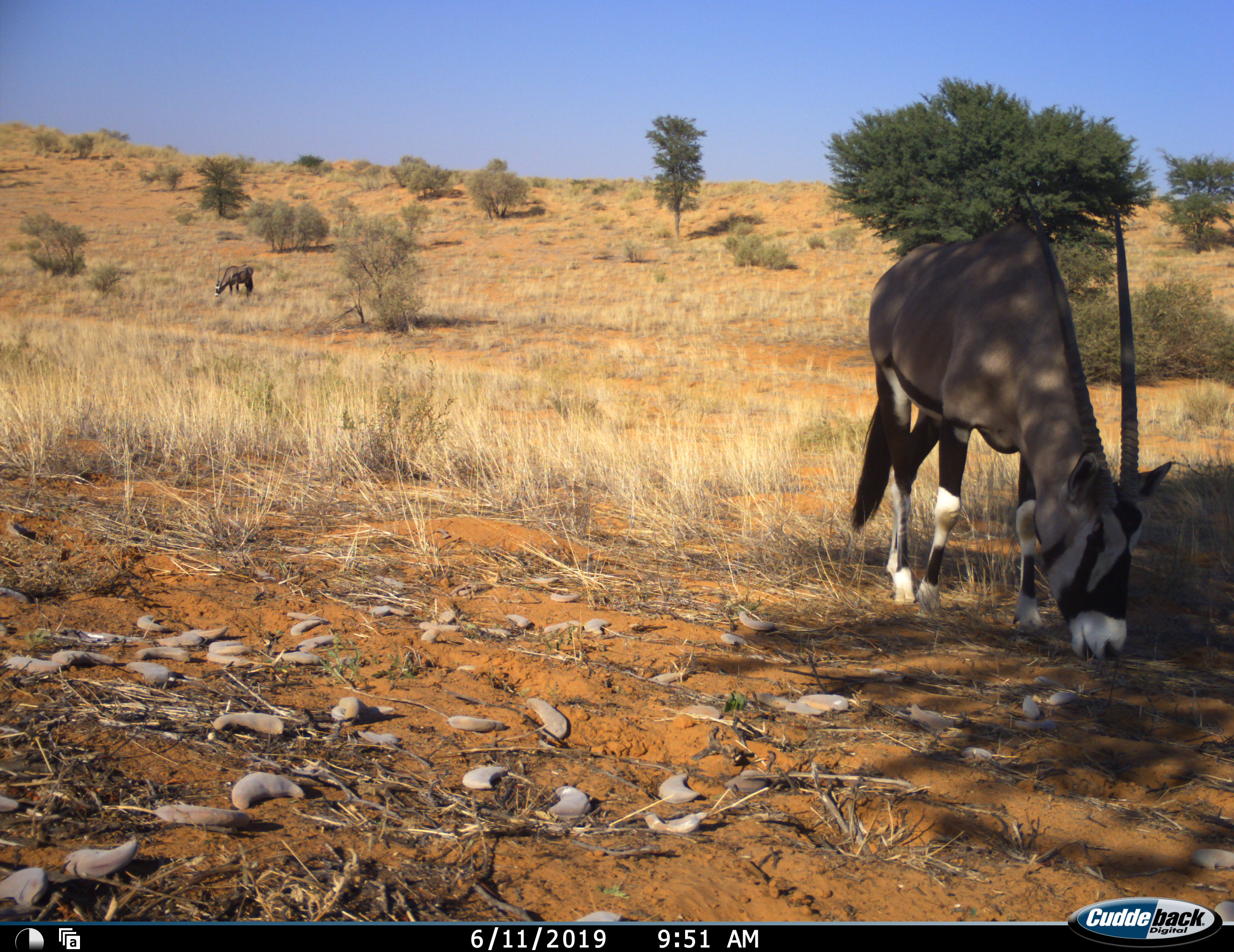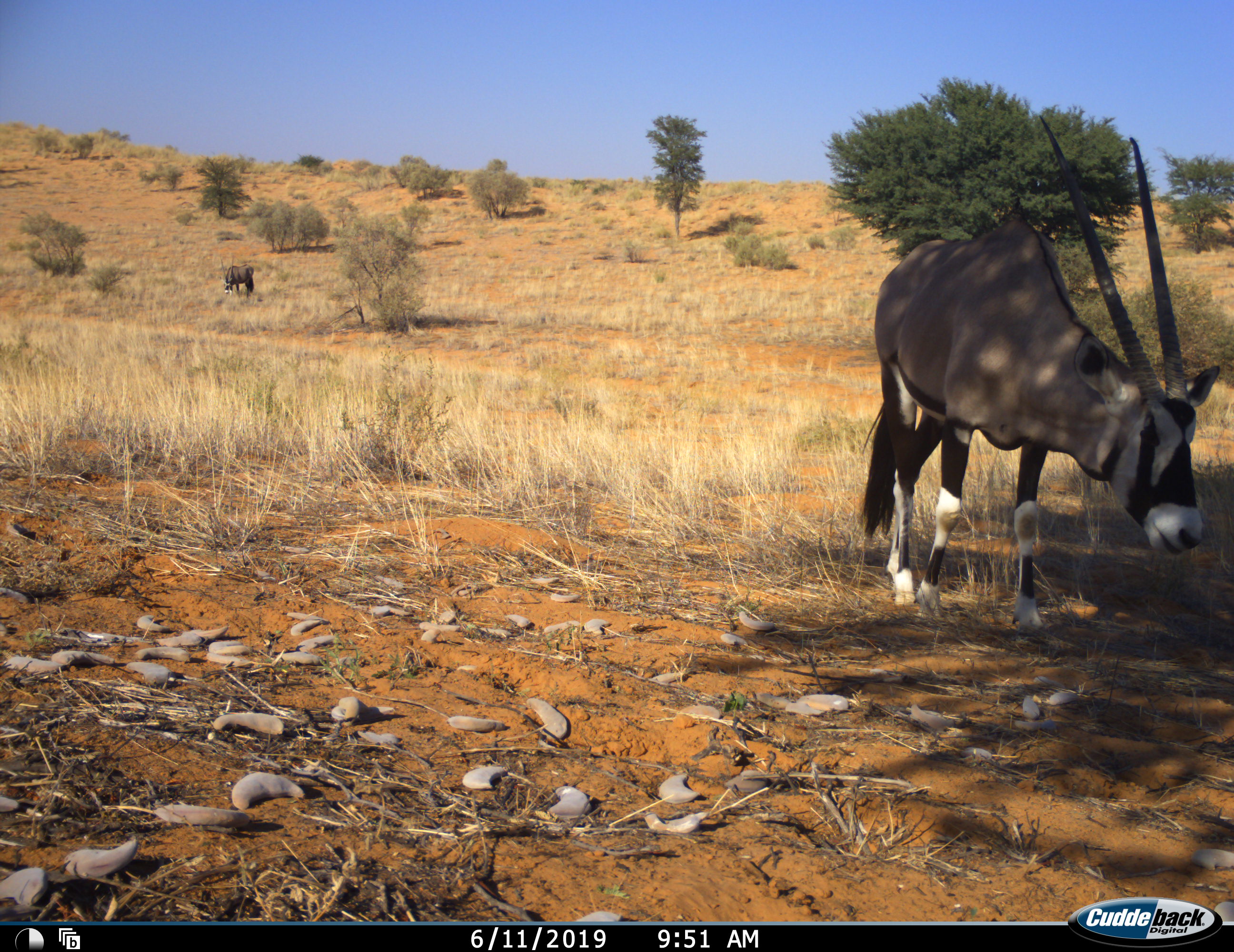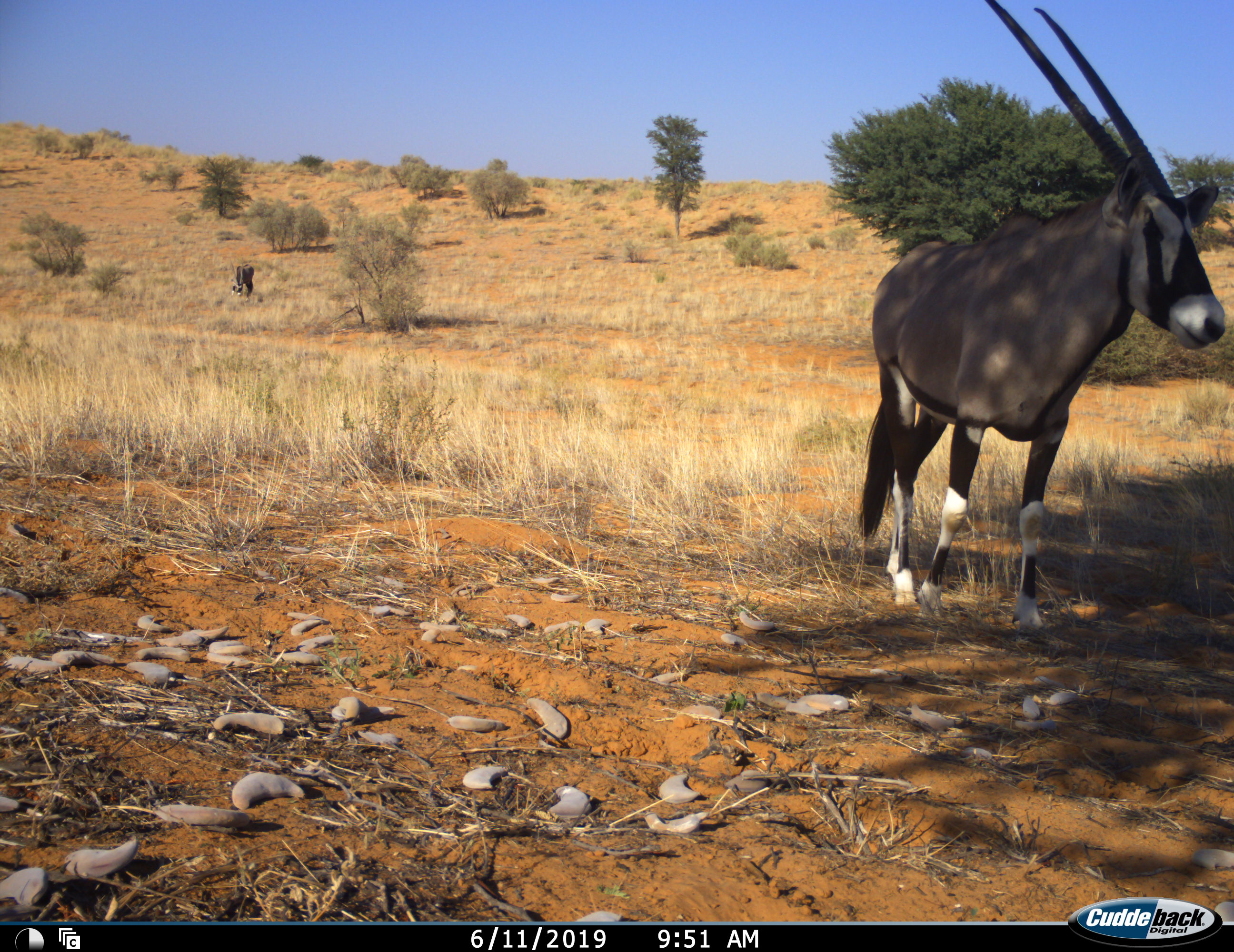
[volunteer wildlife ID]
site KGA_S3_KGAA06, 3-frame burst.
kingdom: Animalia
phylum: Chordata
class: Mammalia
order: Artiodactyla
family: Bovidae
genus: Oryx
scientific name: Oryx gazella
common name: gemsbok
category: oryx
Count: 2.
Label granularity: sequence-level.